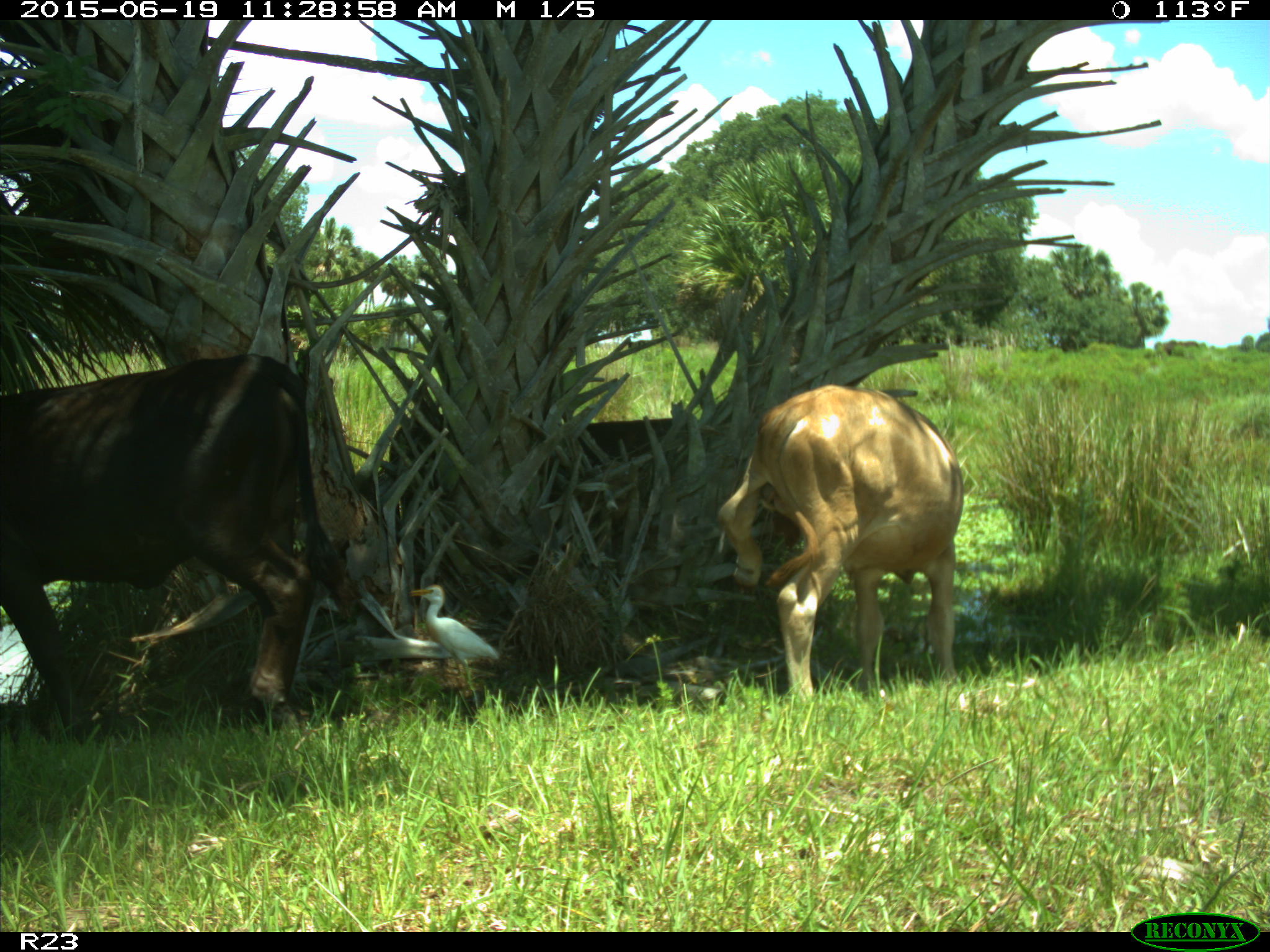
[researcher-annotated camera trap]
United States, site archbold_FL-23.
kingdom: Animalia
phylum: Chordata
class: Mammalia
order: Artiodactyla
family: Bovidae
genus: Bos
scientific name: Bos taurus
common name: domestic cow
Bos taurus (domestic cow).